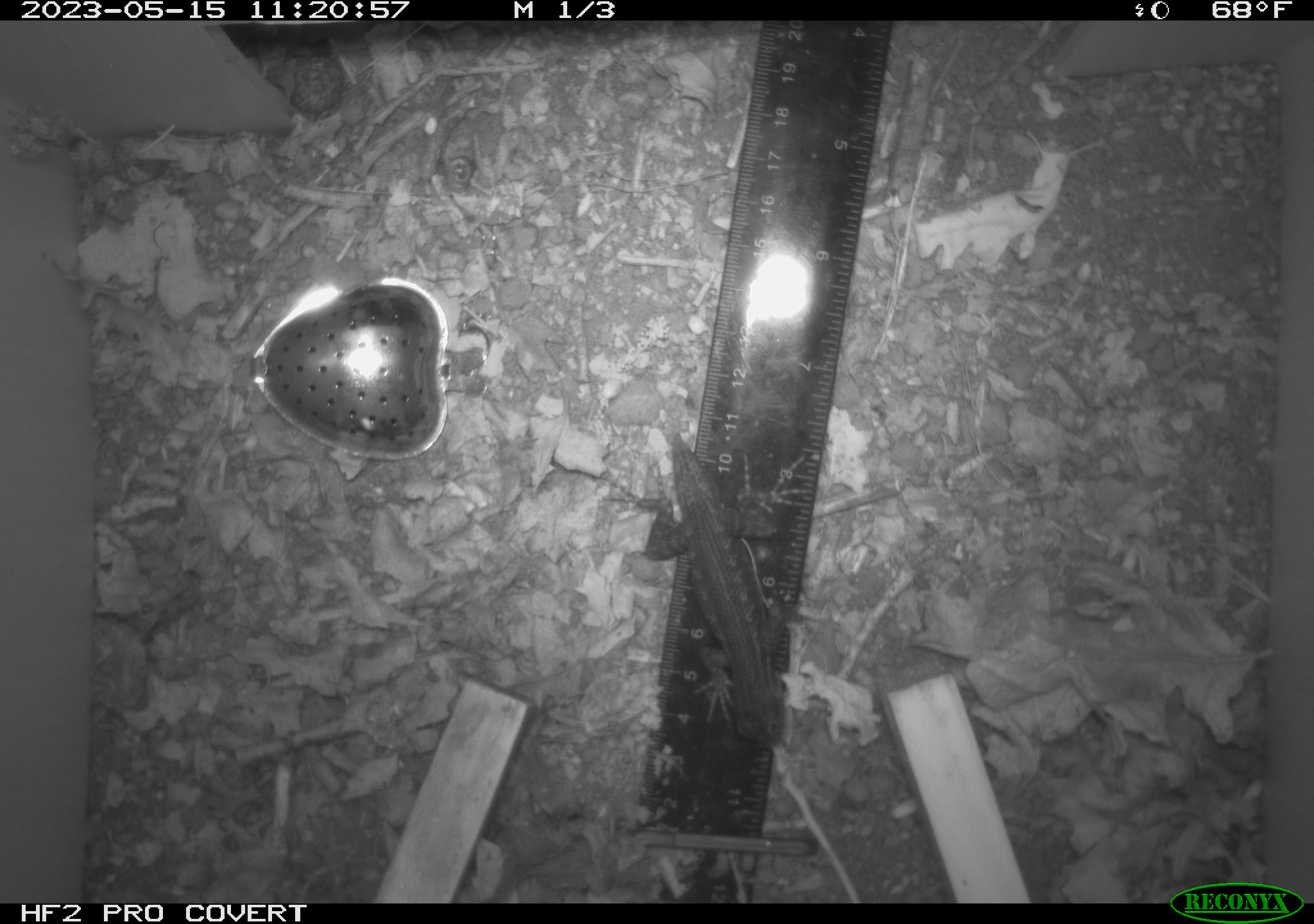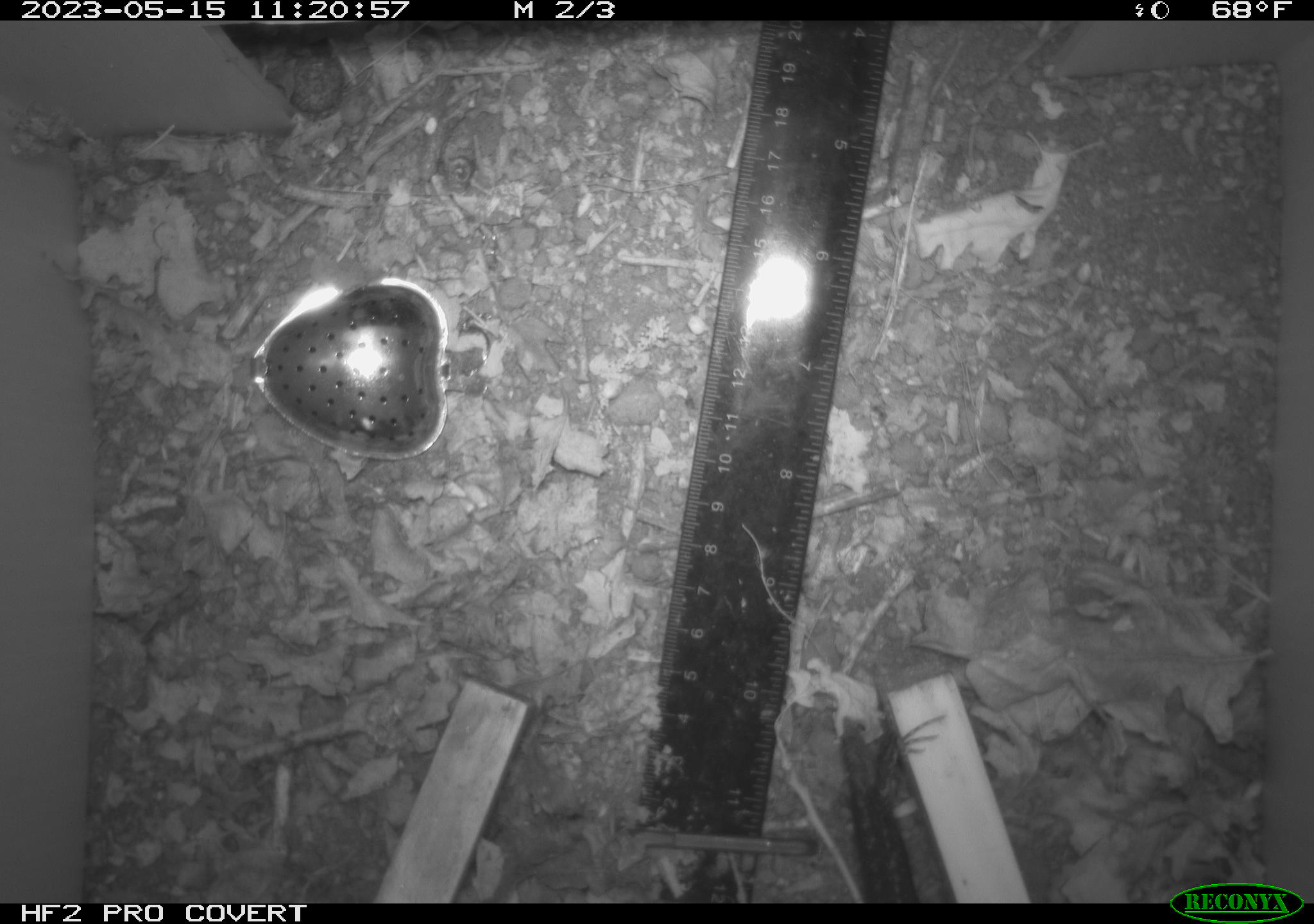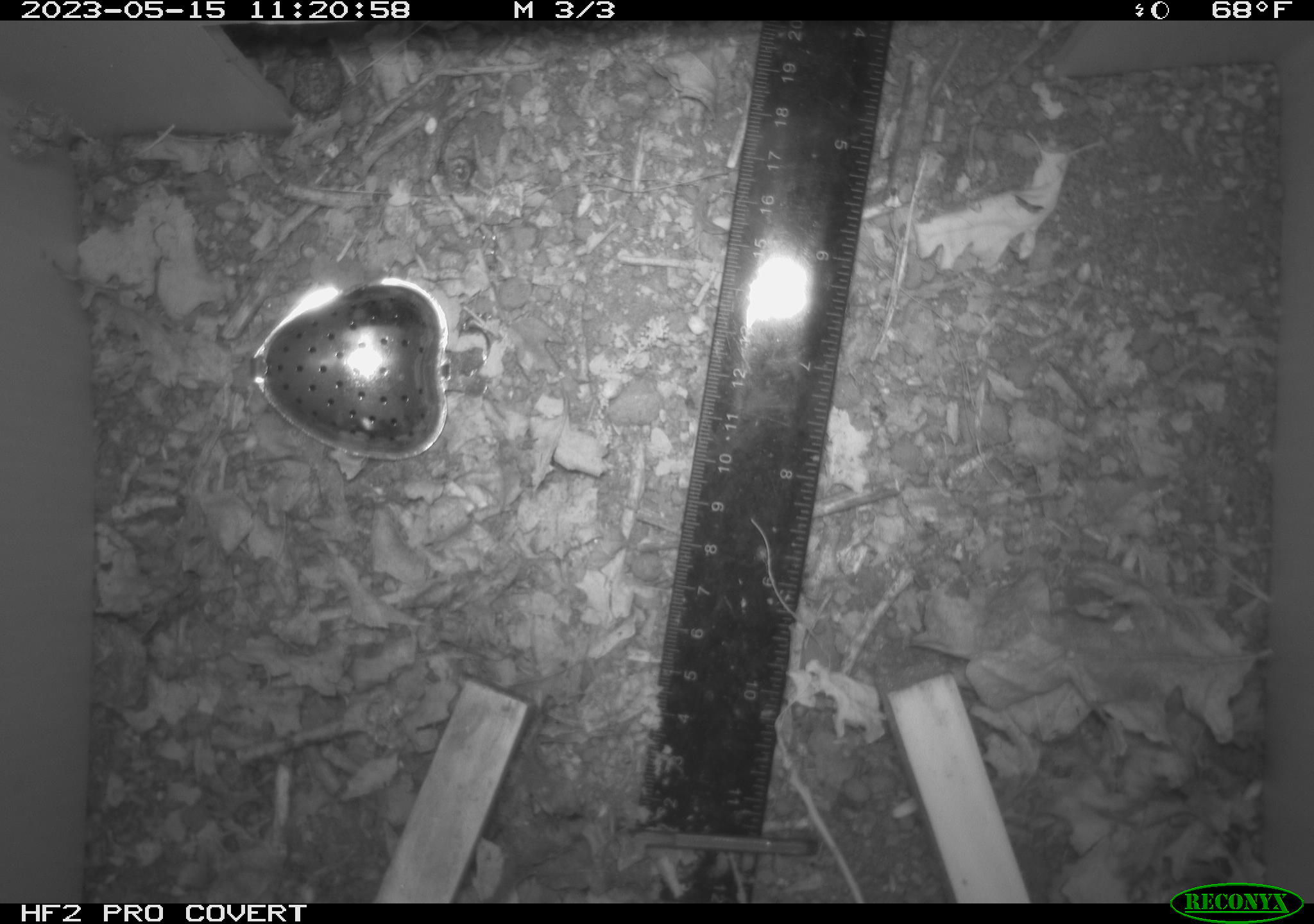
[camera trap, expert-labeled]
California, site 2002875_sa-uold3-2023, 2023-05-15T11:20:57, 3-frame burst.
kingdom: Animalia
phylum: Chordata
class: Reptilia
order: Squamata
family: Phrynosomatidae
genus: Sceloporus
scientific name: Sceloporus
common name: spiny lizards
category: sceloporus species